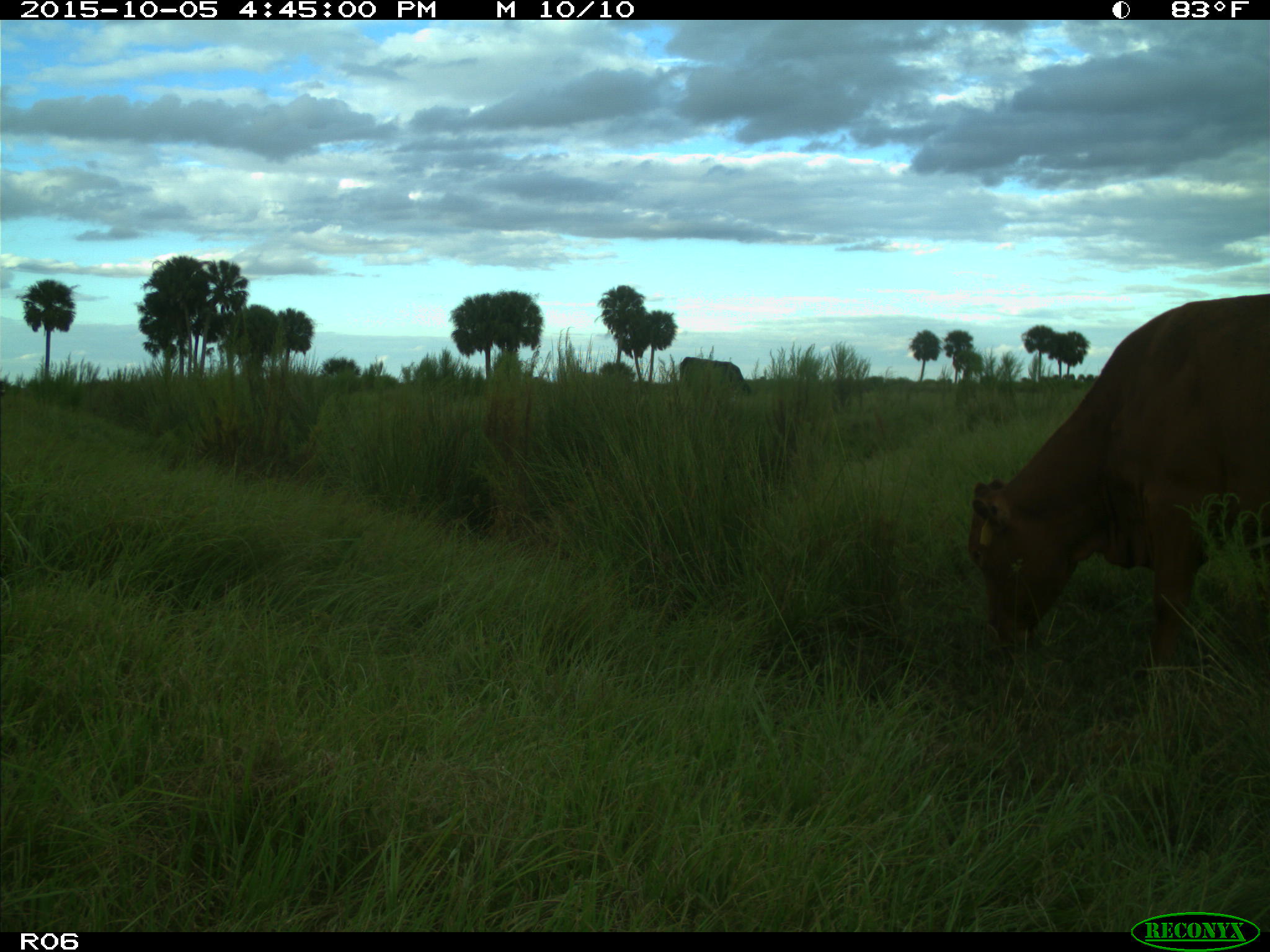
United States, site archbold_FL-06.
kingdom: Animalia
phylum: Chordata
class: Mammalia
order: Artiodactyla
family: Bovidae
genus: Bos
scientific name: Bos taurus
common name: domestic cow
Bos taurus (domestic cow).